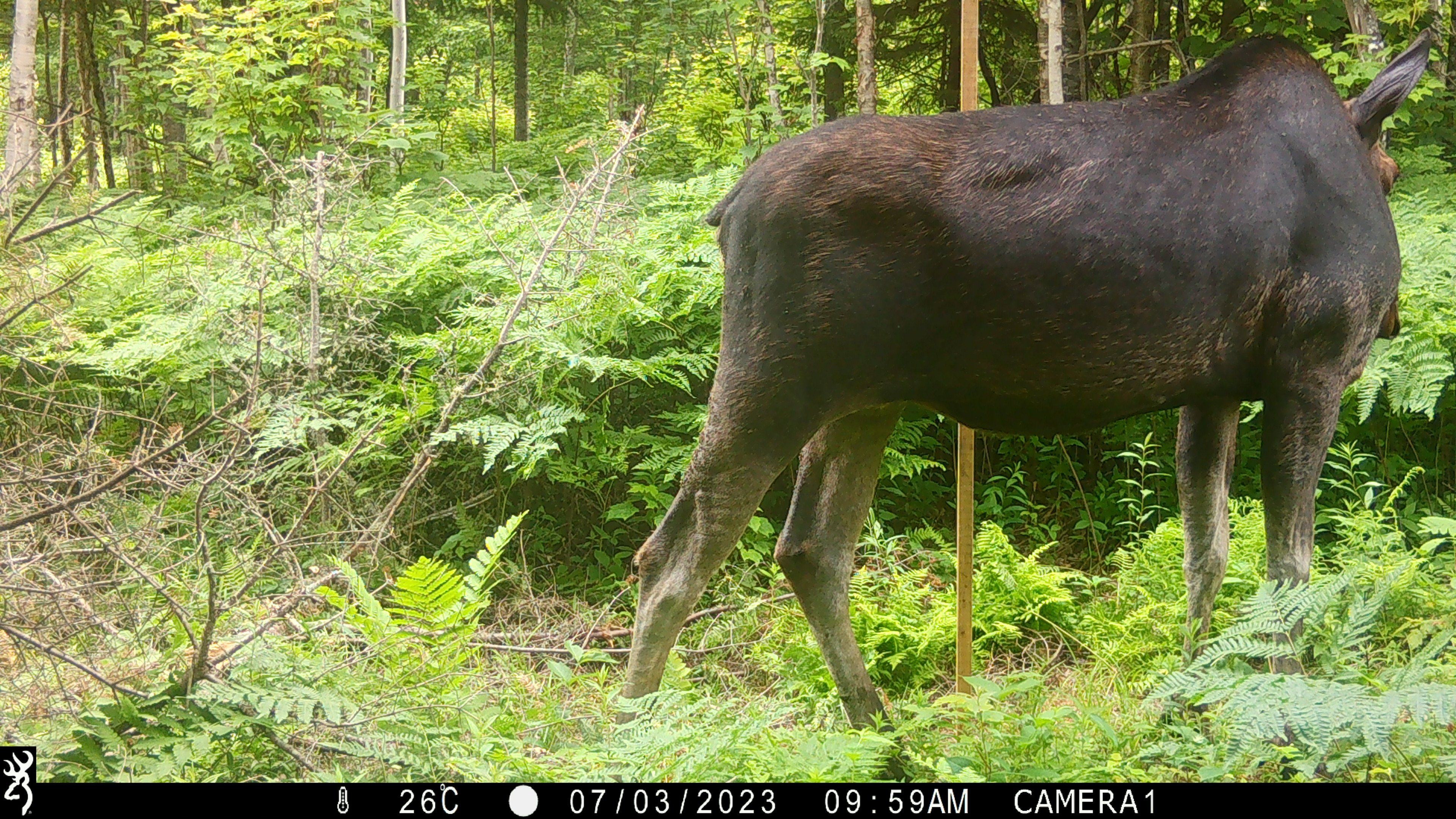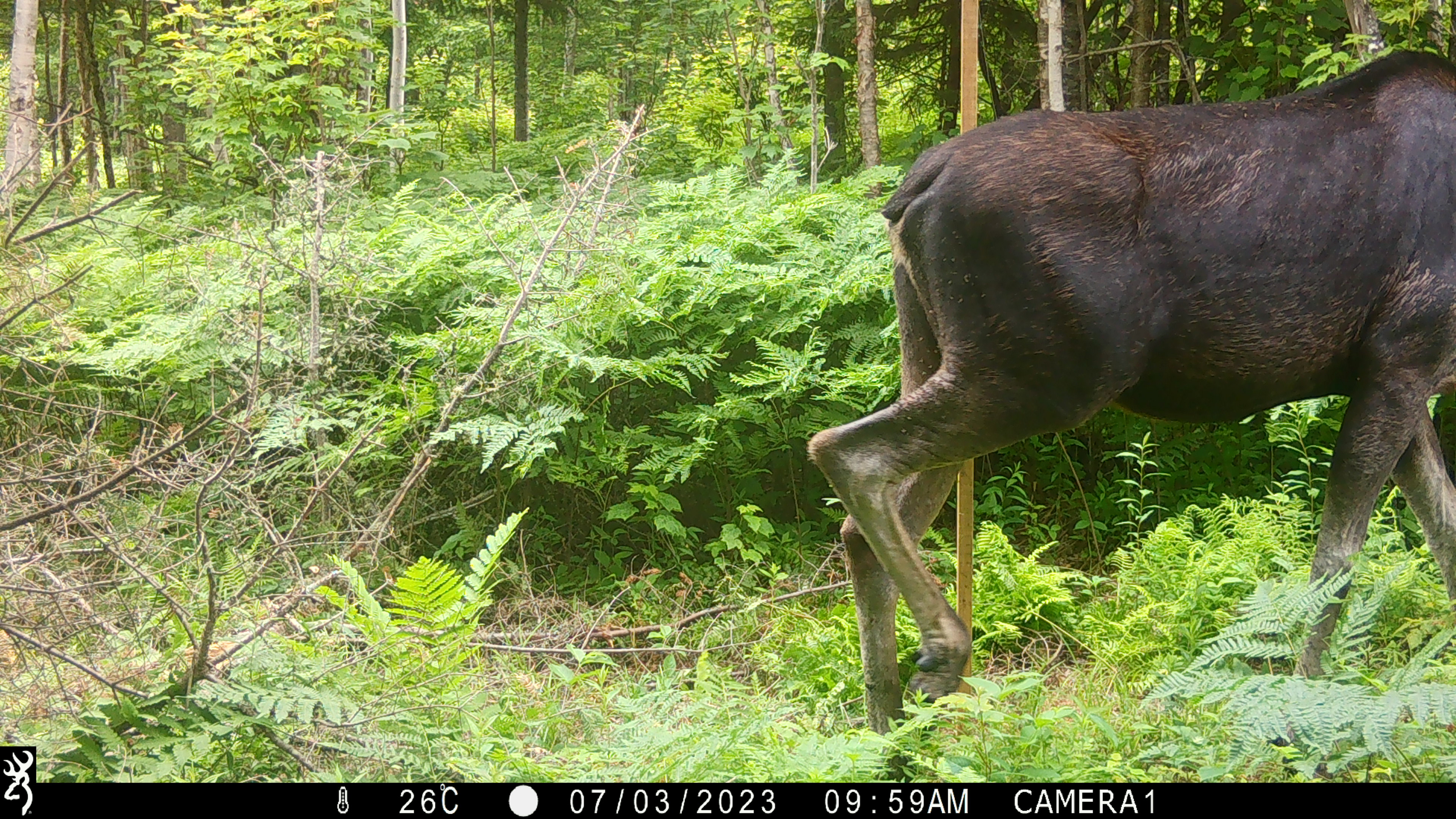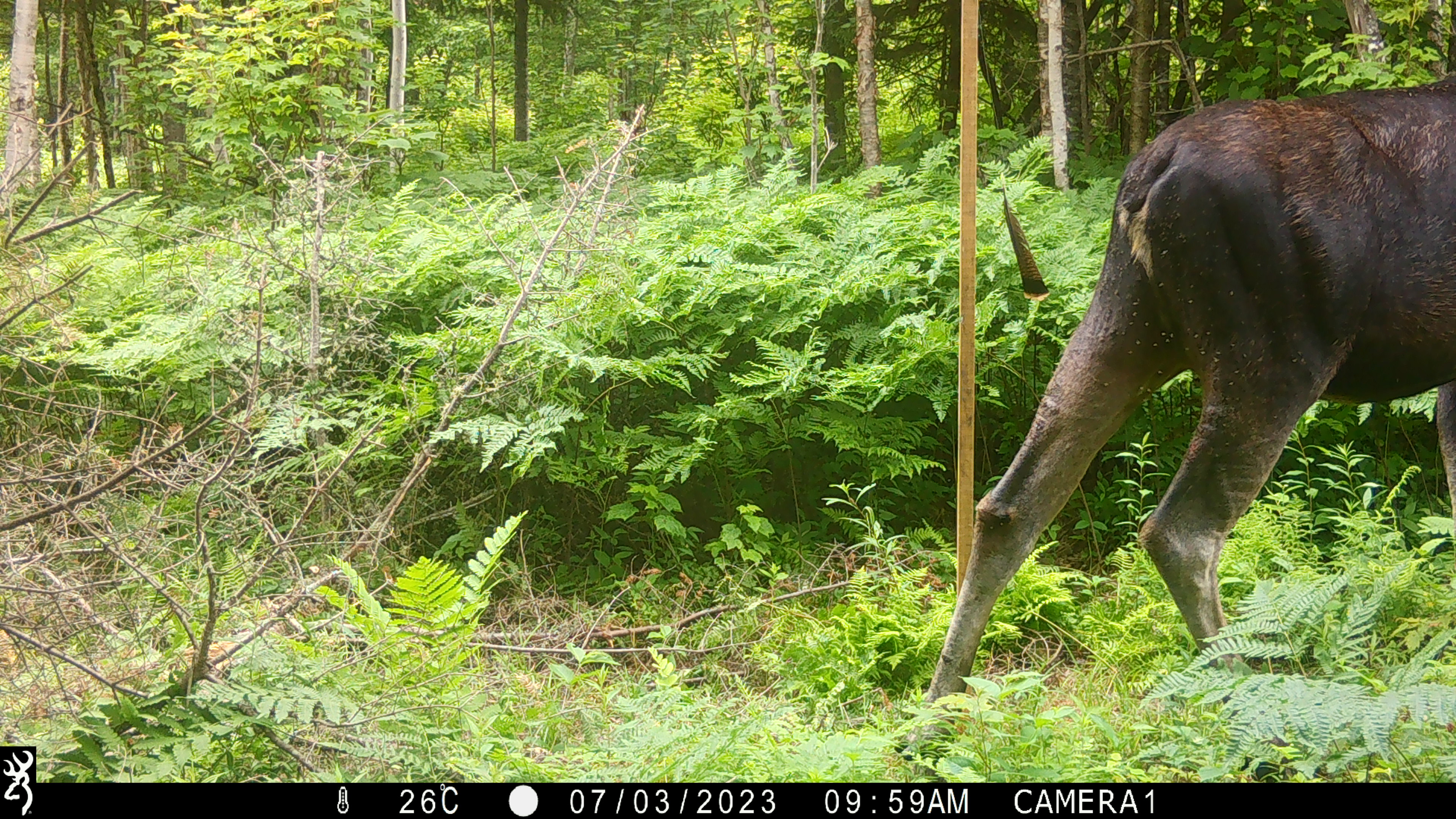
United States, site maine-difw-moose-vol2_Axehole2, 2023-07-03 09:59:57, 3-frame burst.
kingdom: Animalia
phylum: Chordata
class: Mammalia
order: Artiodactyla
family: Cervidae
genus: Alces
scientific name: Alces alces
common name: moose